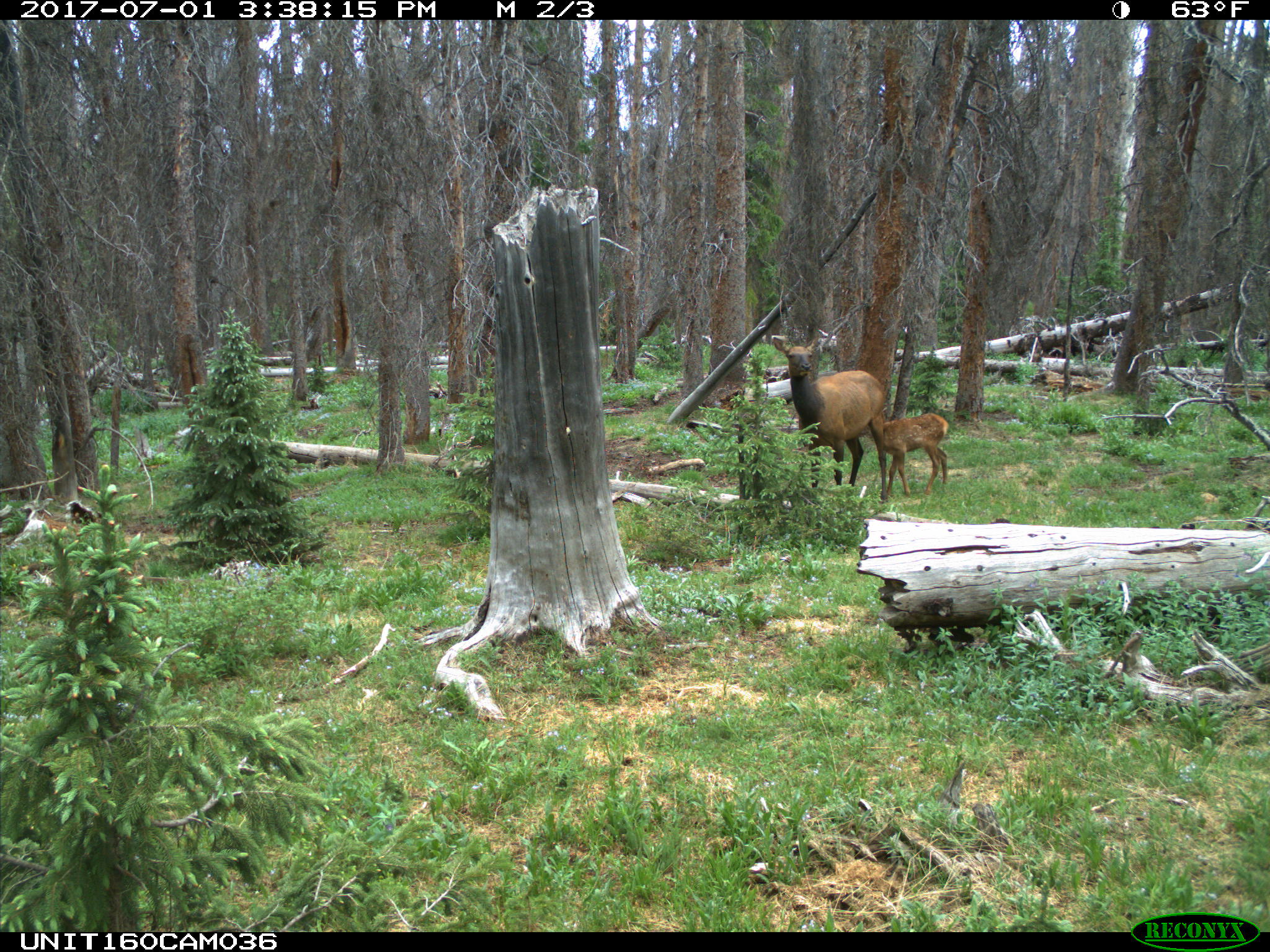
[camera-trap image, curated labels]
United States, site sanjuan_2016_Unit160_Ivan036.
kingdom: Animalia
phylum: Chordata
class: Mammalia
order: Artiodactyla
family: Cervidae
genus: Cervus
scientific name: Cervus elaphus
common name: red deer